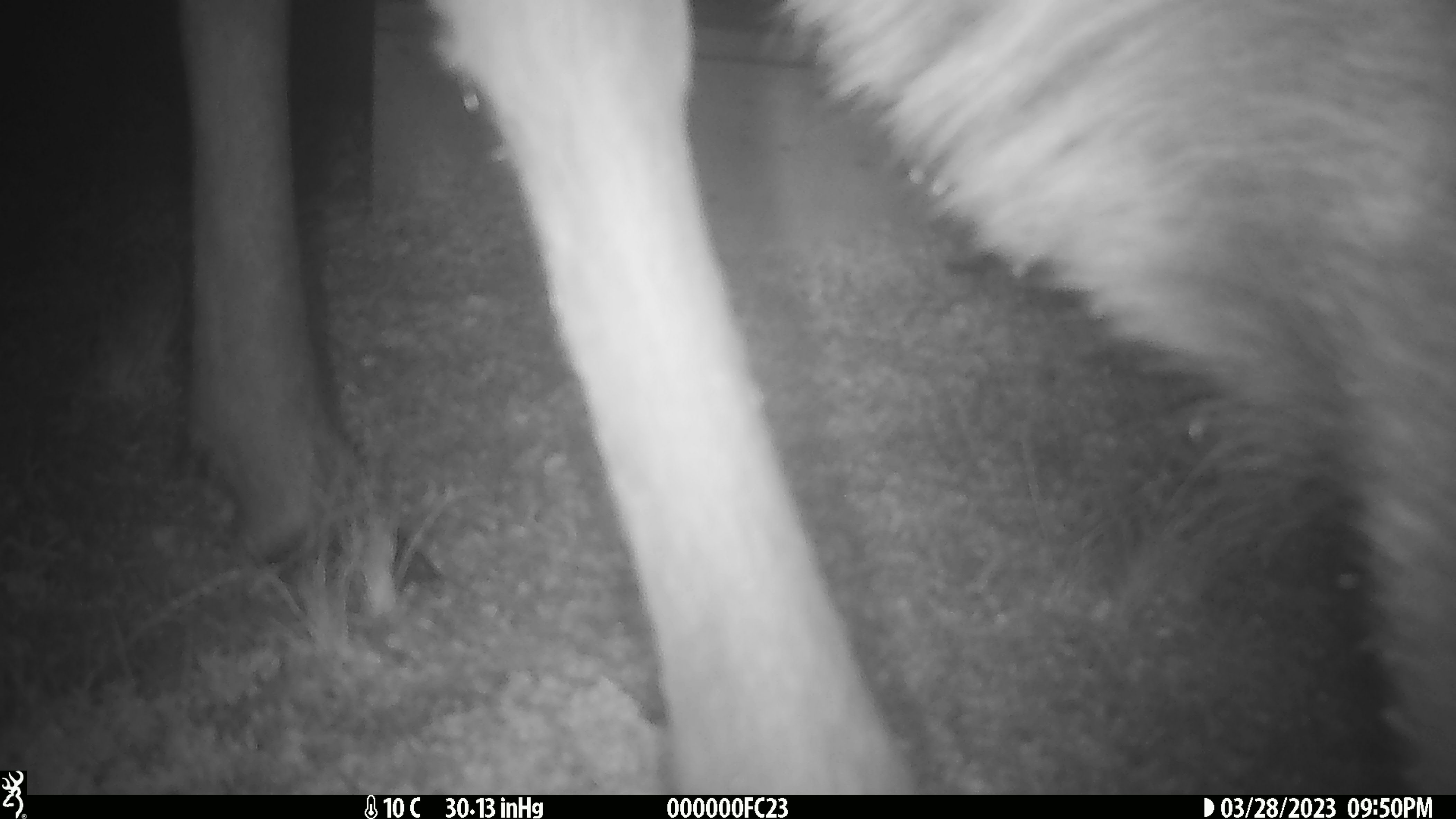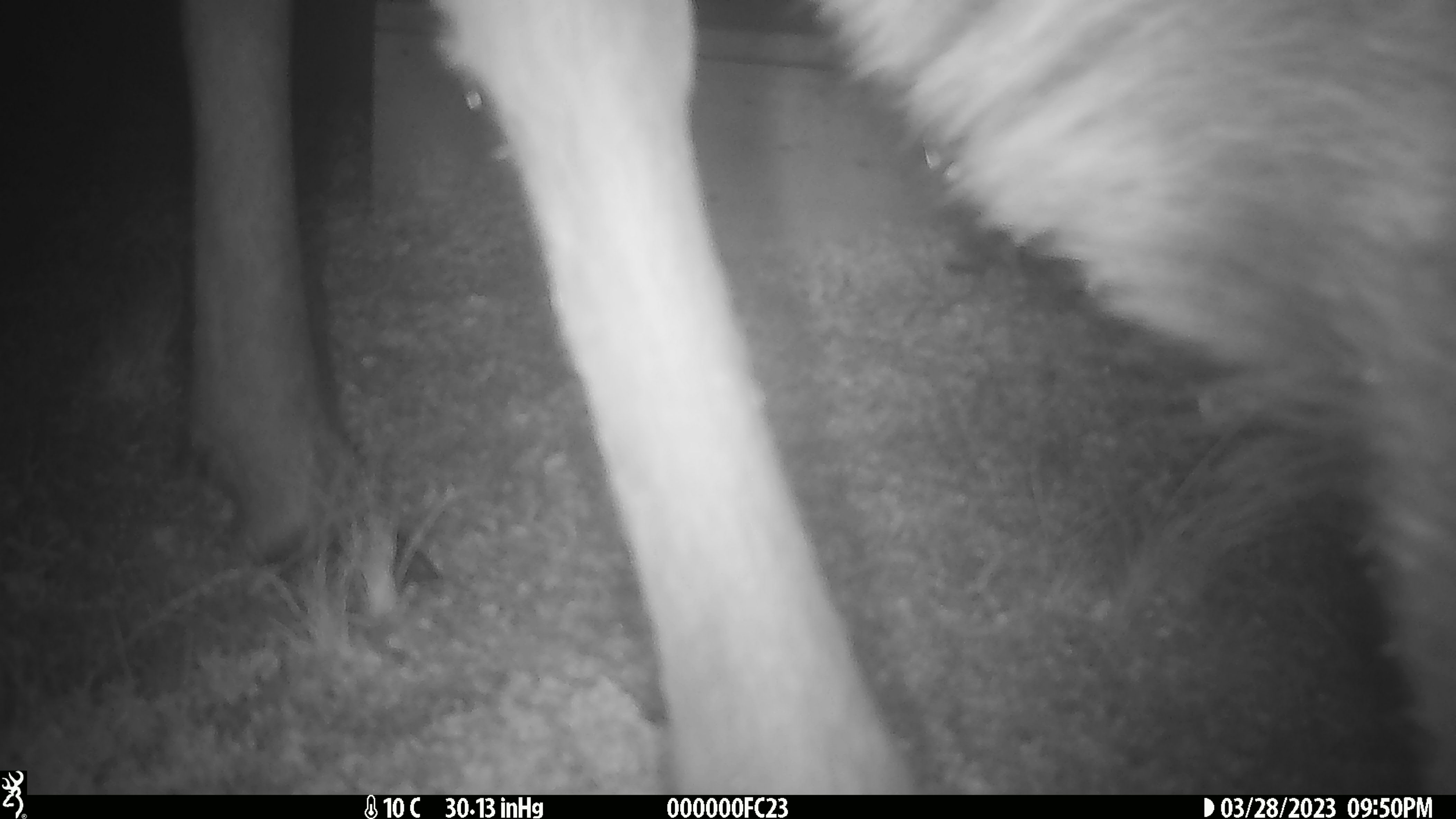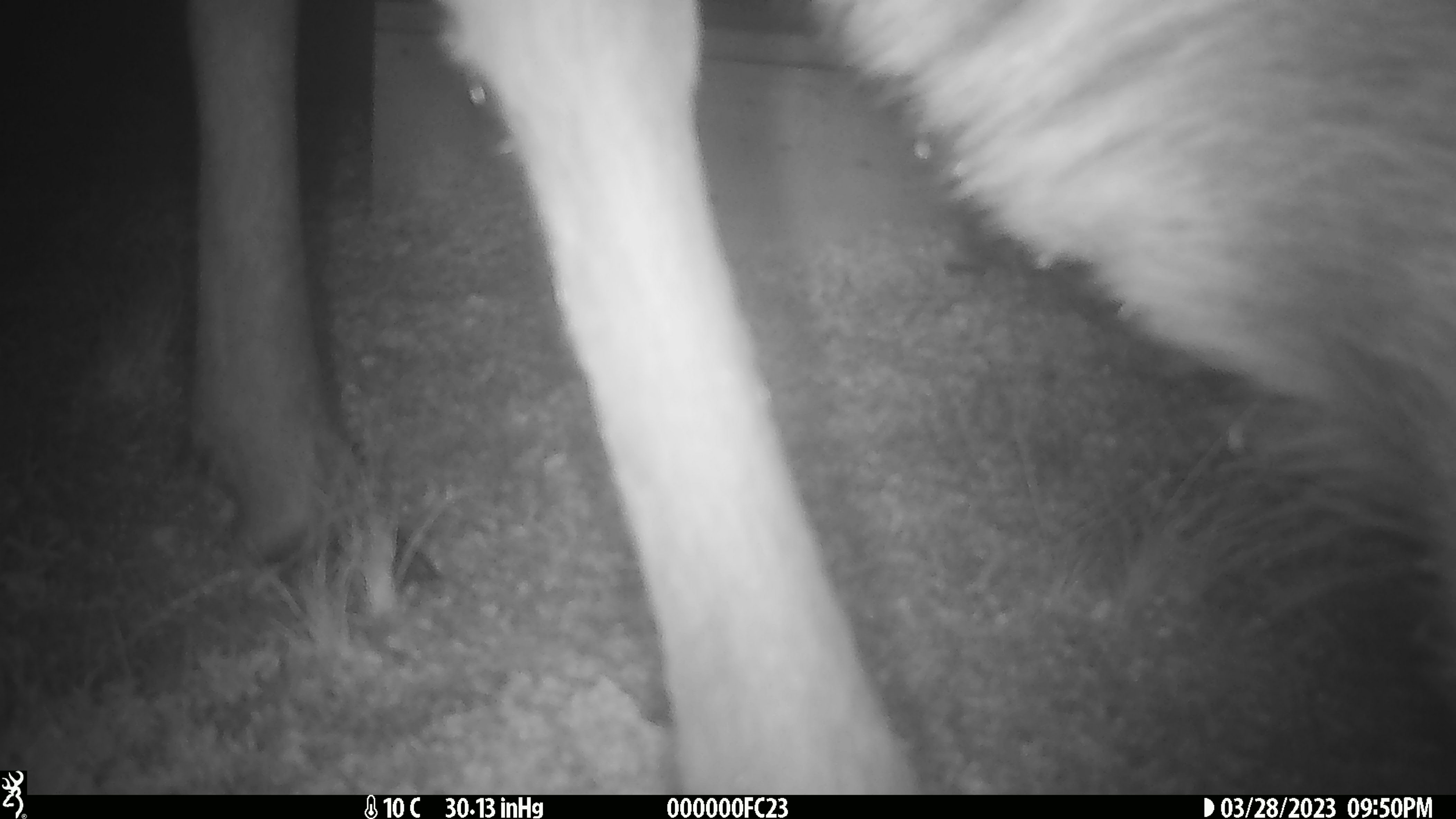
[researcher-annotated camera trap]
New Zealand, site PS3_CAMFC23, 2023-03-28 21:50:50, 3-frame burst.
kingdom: Animalia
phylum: Chordata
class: Mammalia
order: Artiodactyla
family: Cervidae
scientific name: Cervidae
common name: deer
Deer (Cervidae).